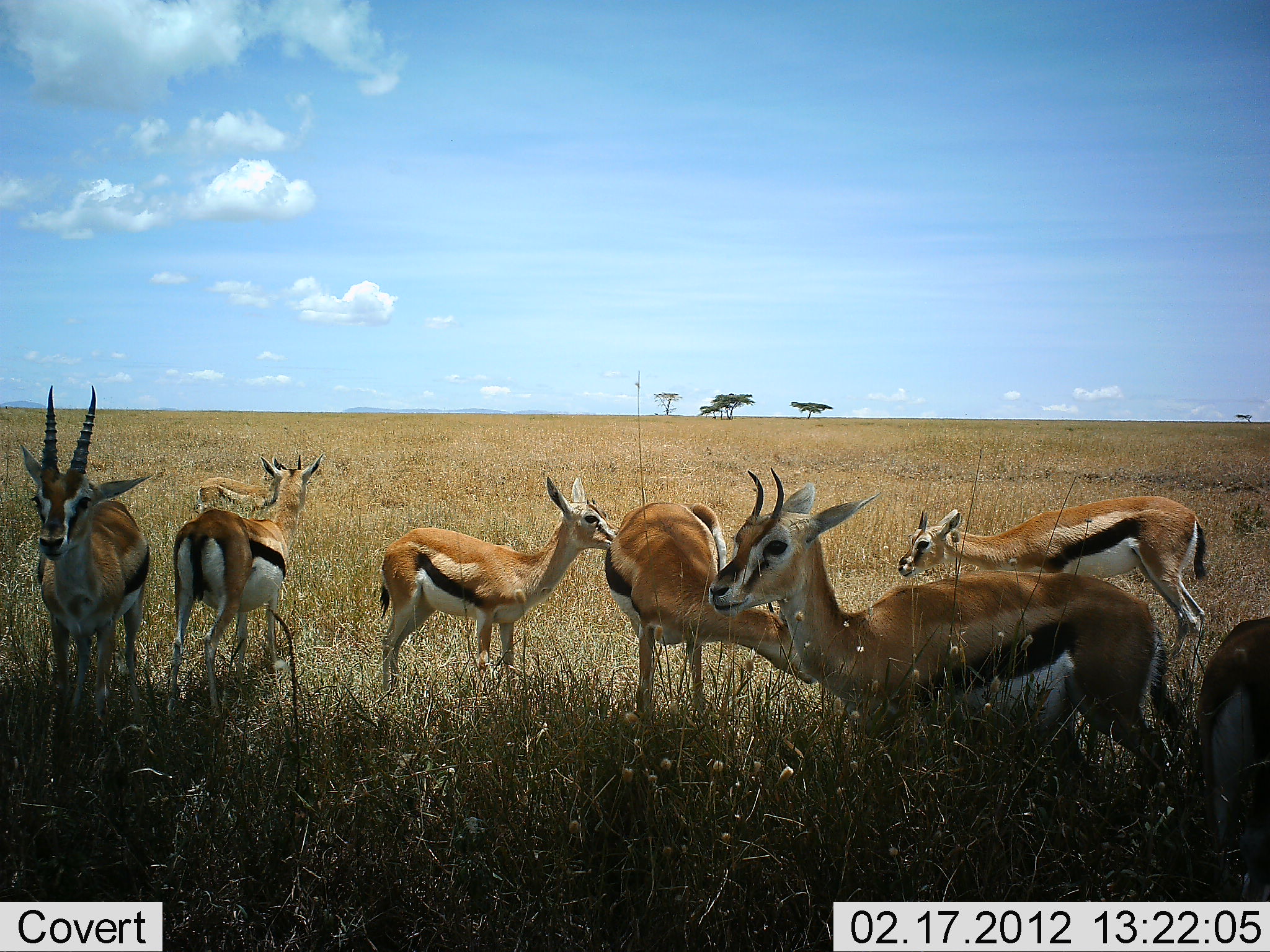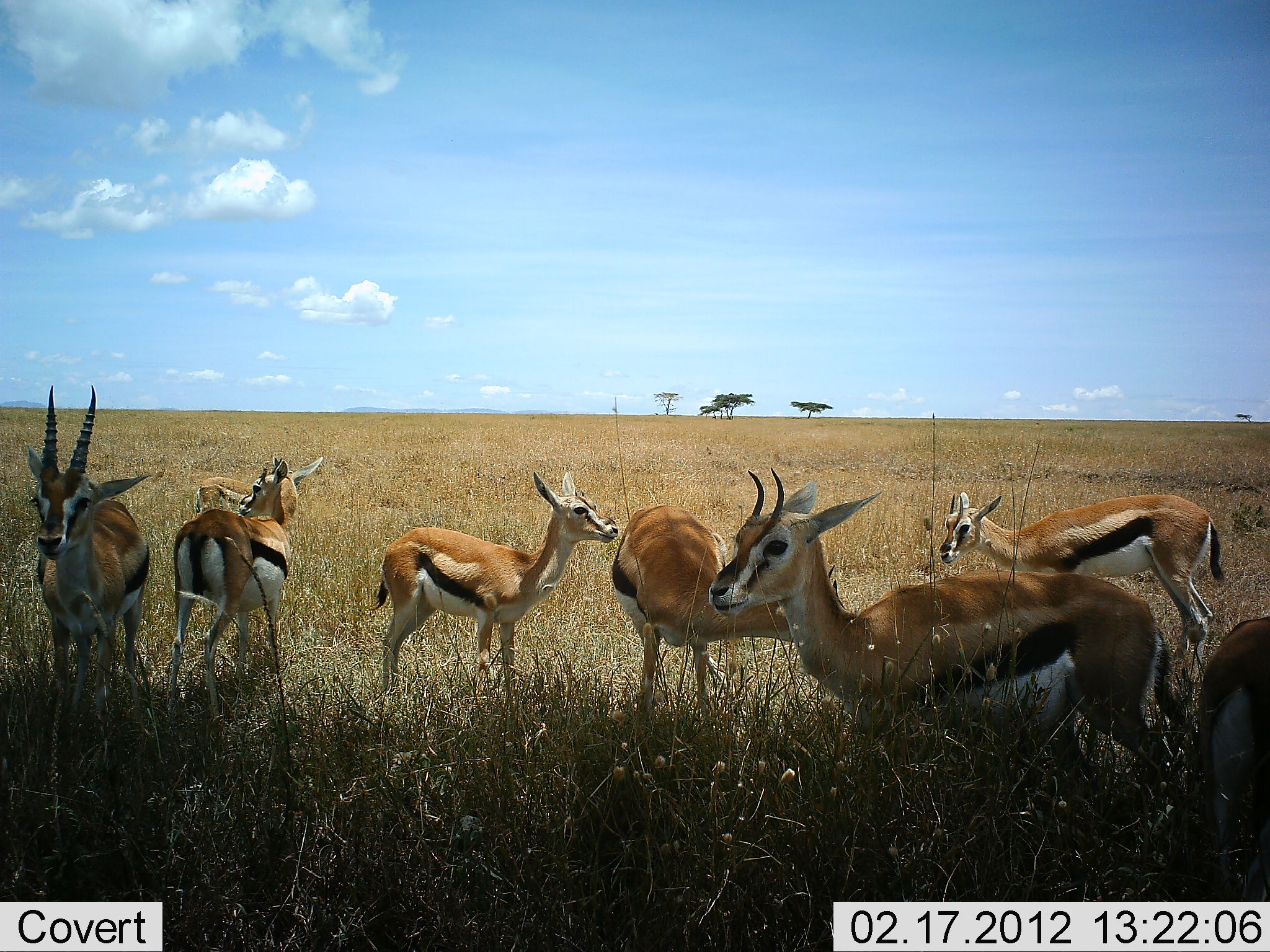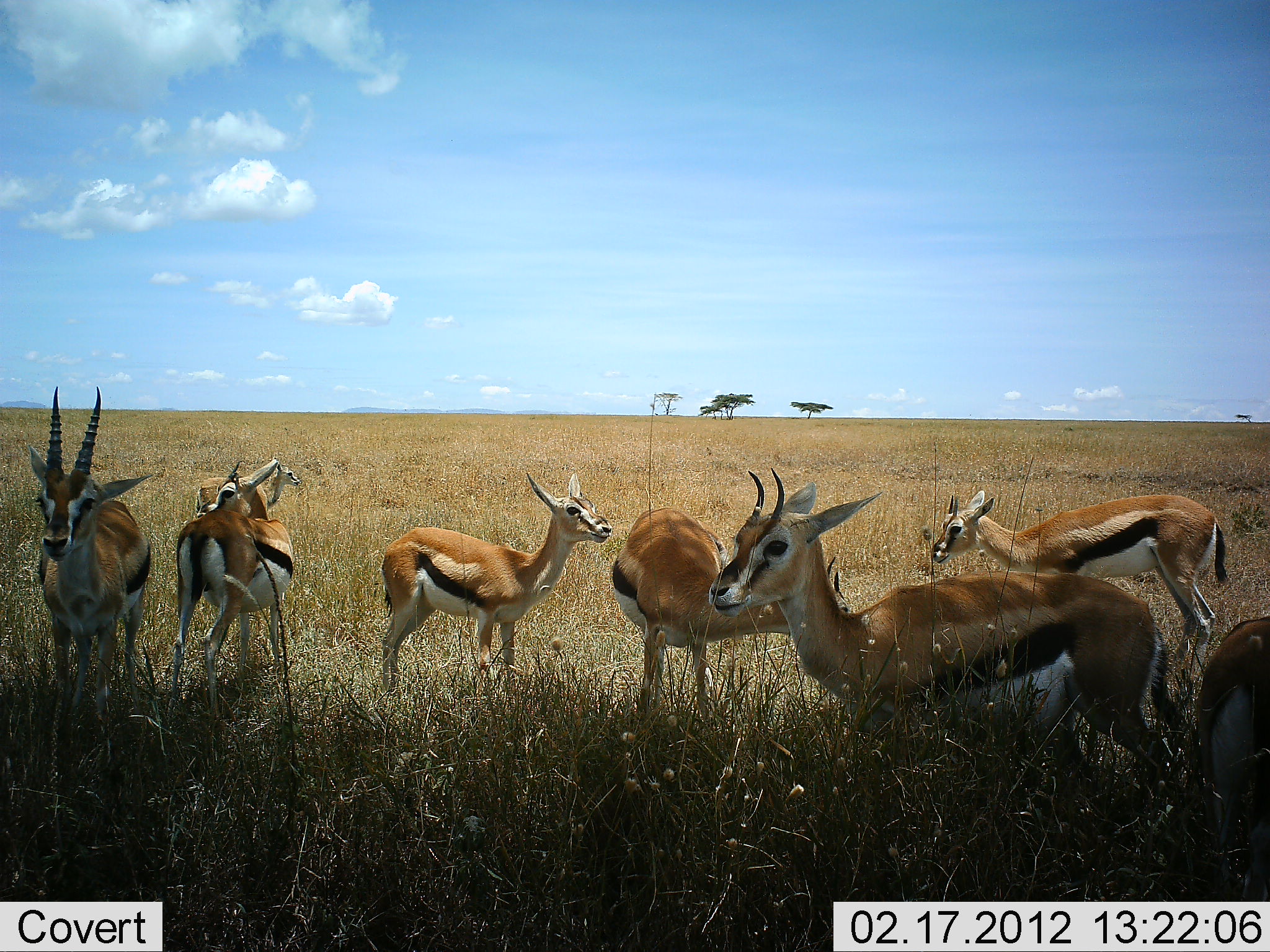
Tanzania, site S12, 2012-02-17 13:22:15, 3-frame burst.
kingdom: Animalia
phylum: Chordata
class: Mammalia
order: Artiodactyla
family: Bovidae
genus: Eudorcas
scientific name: Eudorcas thomsonii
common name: thomson's gazelle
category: gazellethomsons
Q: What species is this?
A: Gazellethomsons (thomson's gazelle) (Eudorcas thomsonii).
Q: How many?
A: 7.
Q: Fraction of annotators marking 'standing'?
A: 100%.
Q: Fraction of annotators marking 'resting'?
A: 0%.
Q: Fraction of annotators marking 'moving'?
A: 0%.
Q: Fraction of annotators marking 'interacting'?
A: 0%.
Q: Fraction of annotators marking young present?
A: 6%.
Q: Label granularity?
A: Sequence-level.